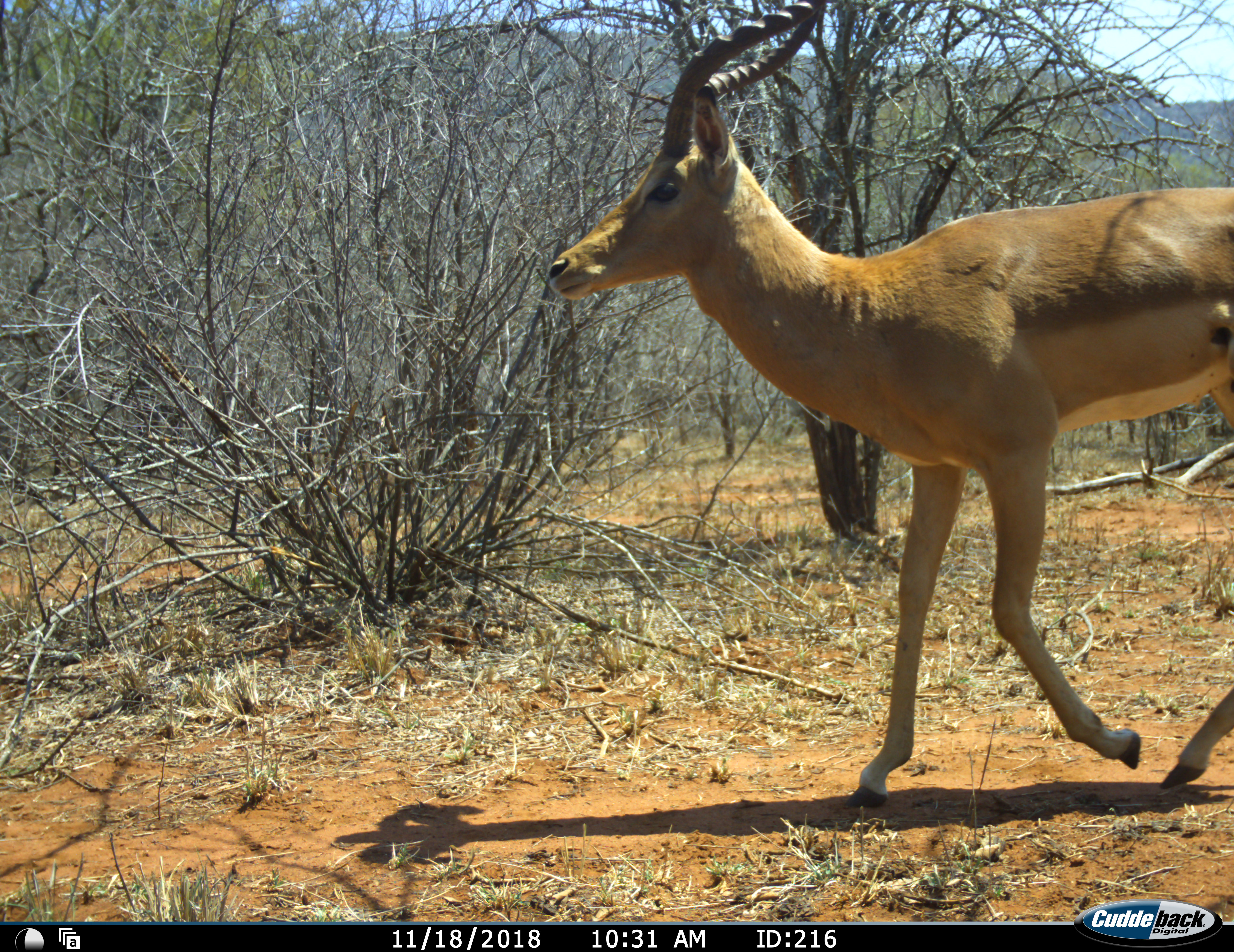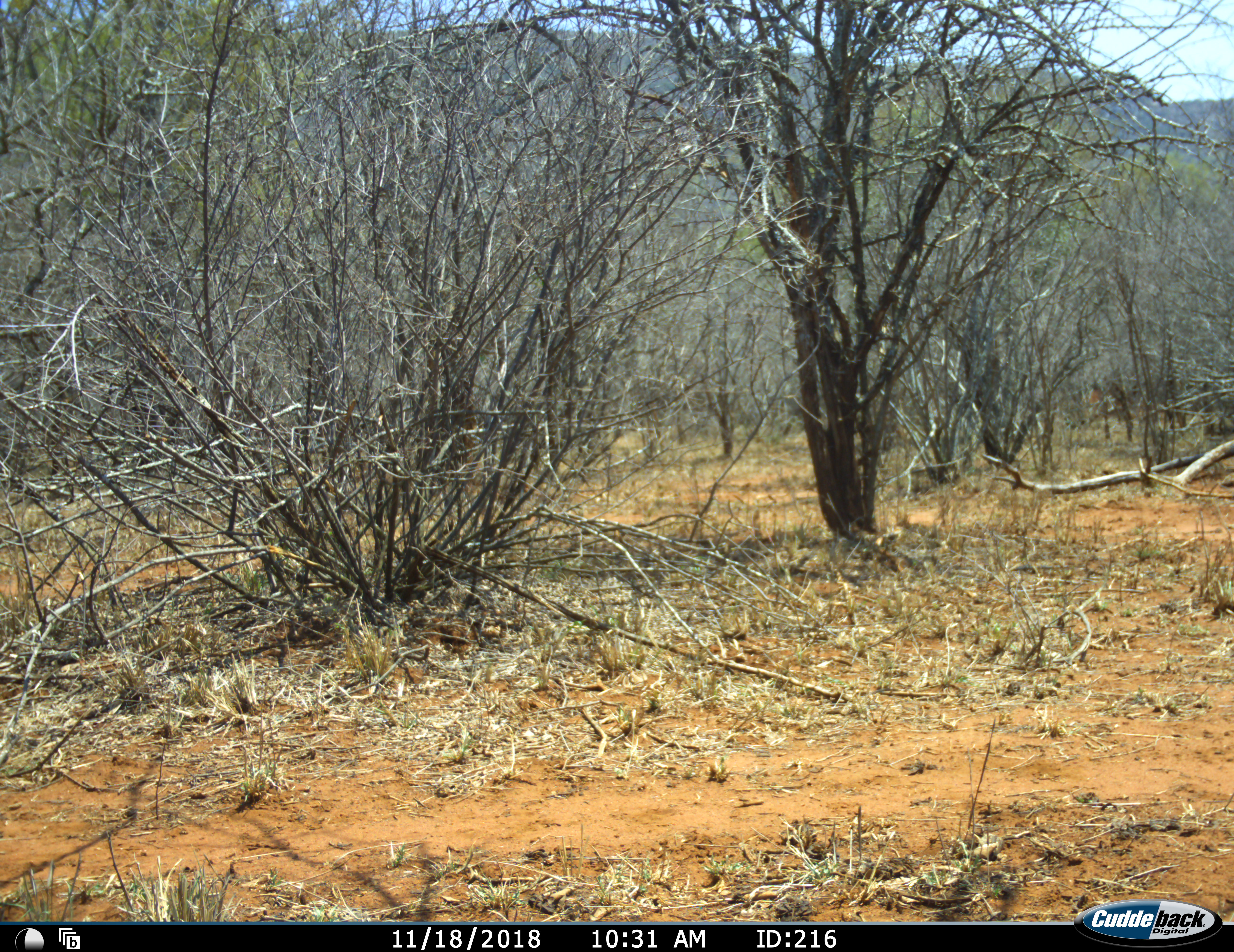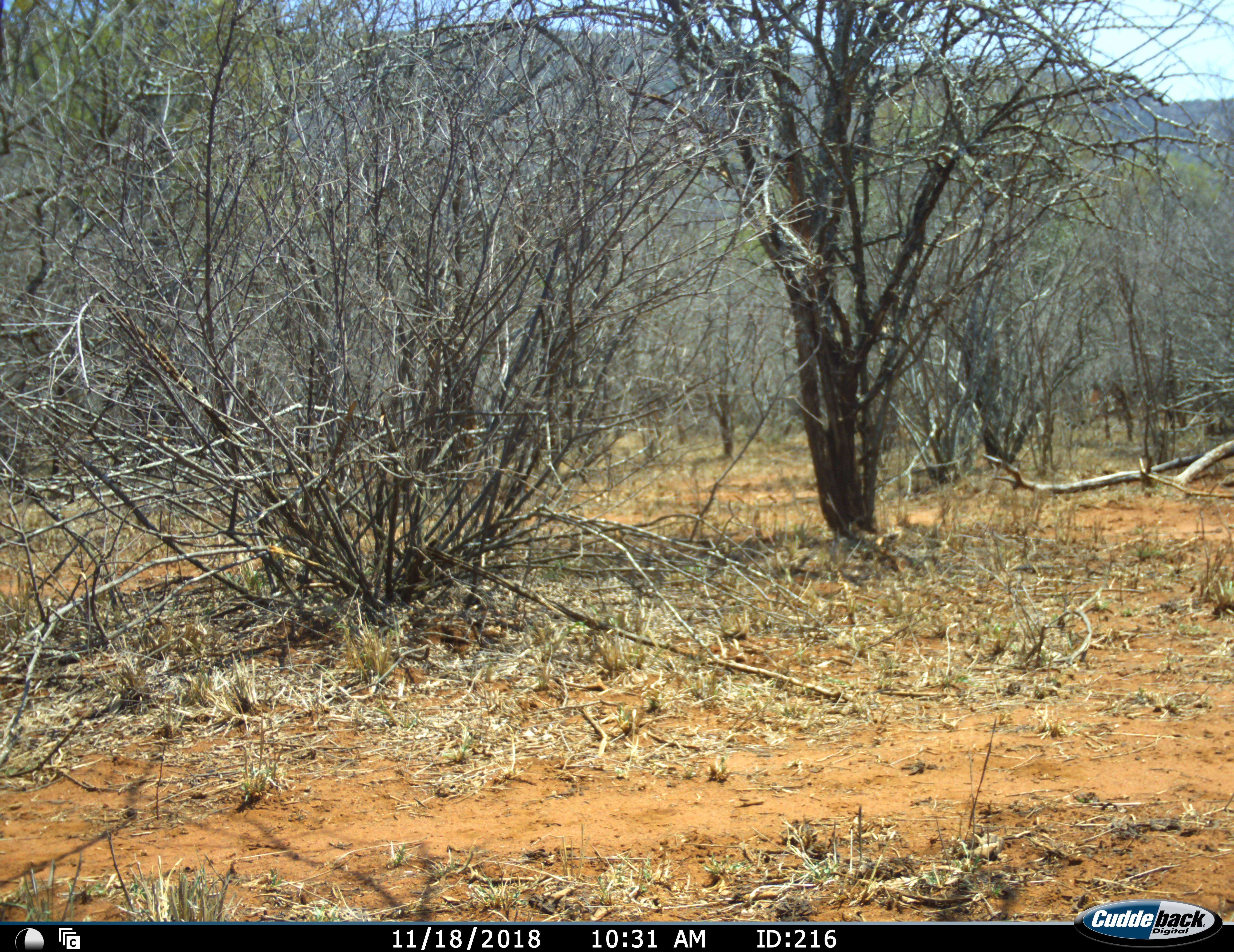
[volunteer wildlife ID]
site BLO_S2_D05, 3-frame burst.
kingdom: Animalia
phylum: Chordata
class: Mammalia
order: Artiodactyla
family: Bovidae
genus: Aepyceros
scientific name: Aepyceros melampus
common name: impala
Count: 1.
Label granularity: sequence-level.